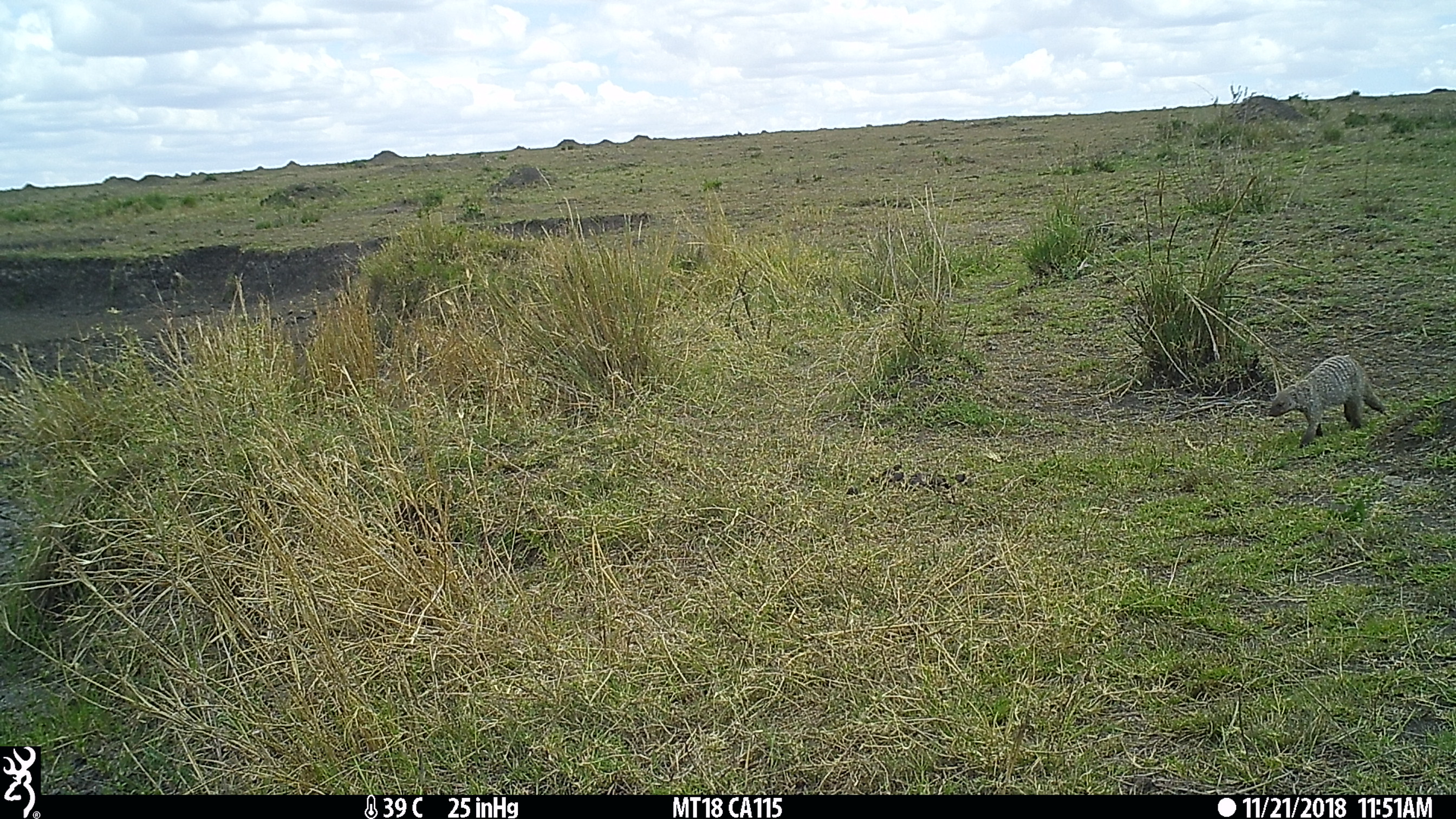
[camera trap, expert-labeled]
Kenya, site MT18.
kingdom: Animalia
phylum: Chordata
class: Mammalia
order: Carnivora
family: Herpestidae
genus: Mungos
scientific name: Mungos mungo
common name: banded mongoose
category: mongoose banded